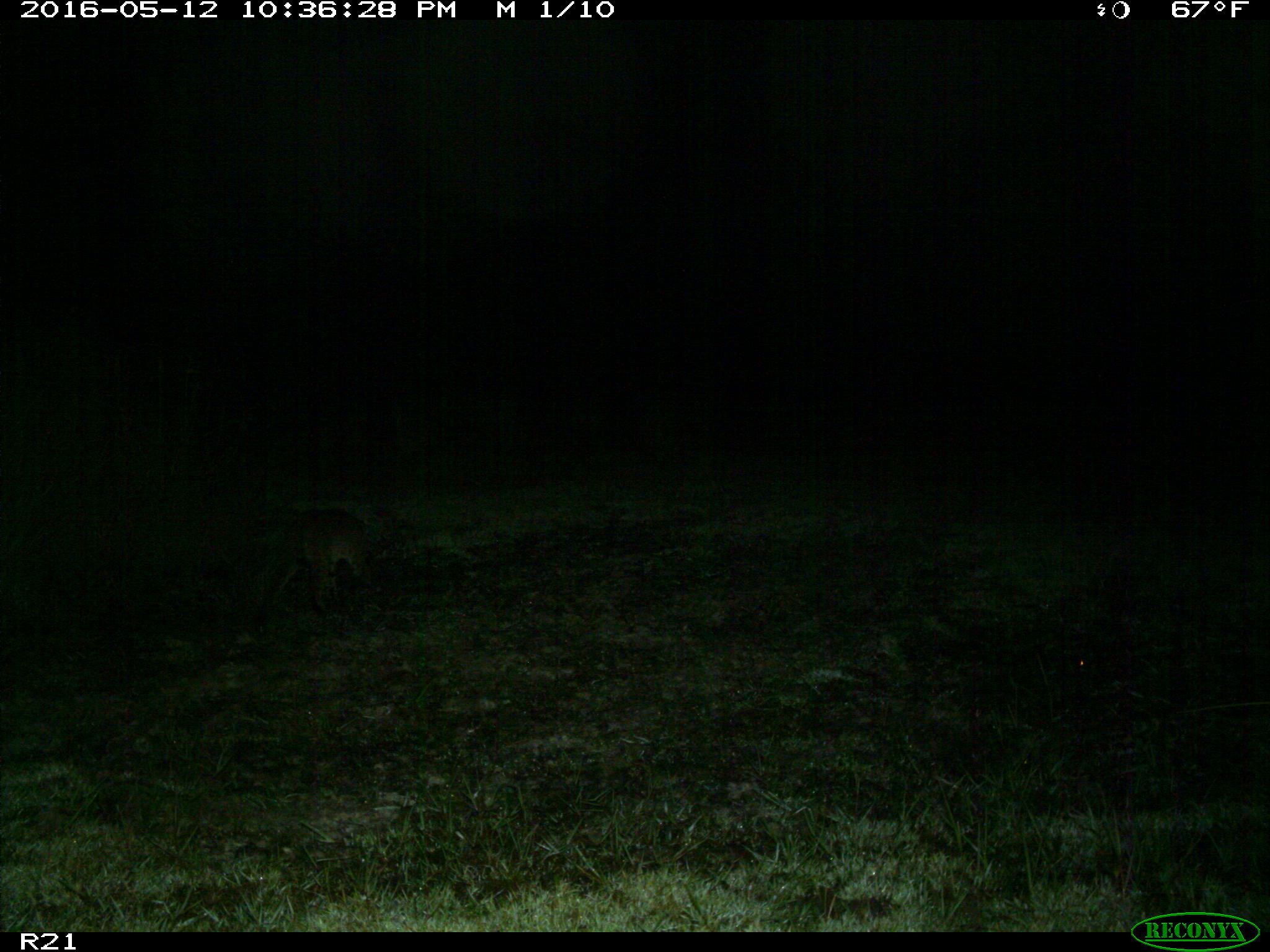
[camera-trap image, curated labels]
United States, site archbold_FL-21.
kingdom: Animalia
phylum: Chordata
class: Mammalia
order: Carnivora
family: Felidae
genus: Lynx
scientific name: Lynx rufus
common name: bobcat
Lynx rufus (bobcat).